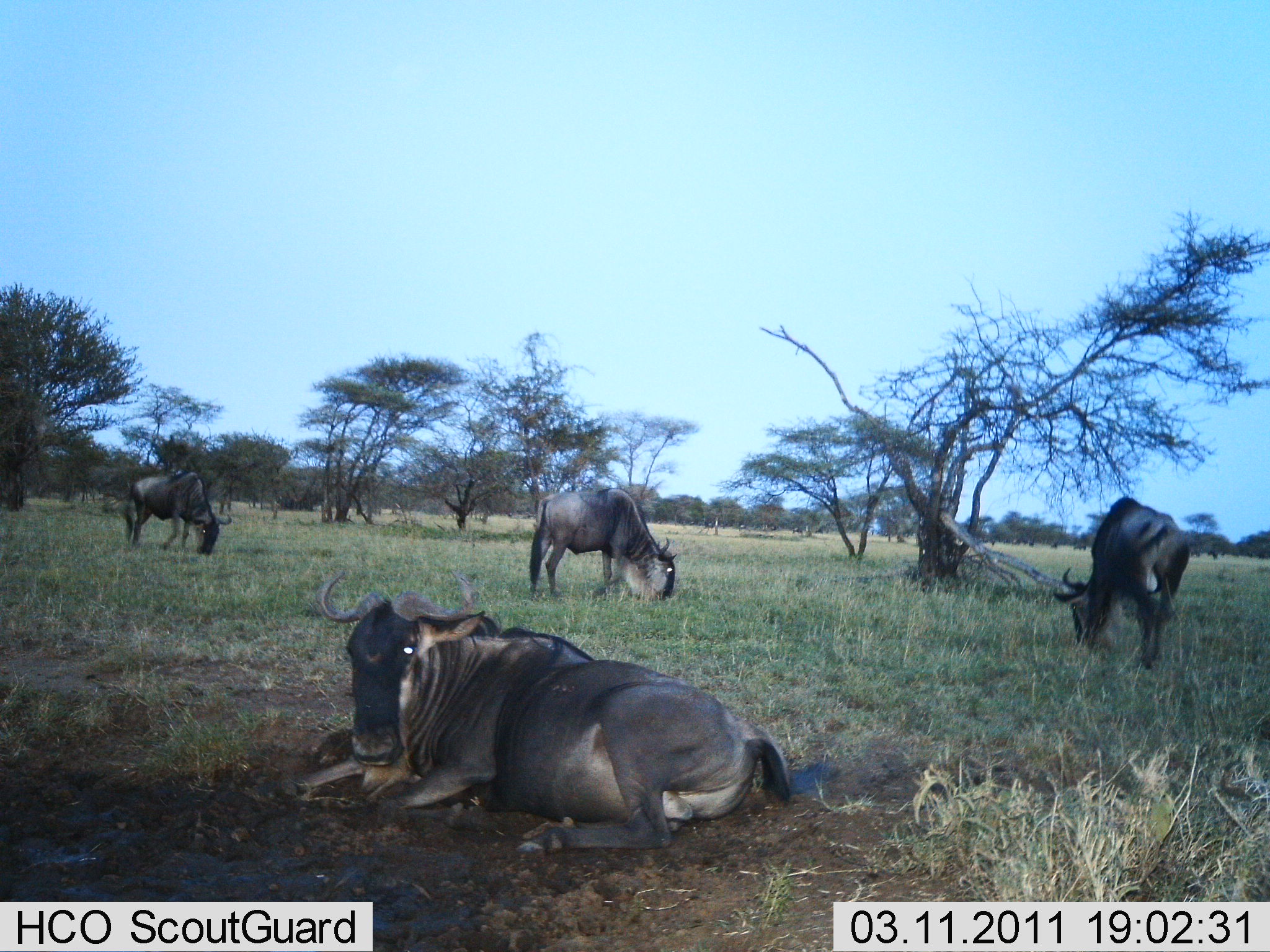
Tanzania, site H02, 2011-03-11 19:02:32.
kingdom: Animalia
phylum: Chordata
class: Mammalia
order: Artiodactyla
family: Bovidae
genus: Connochaetes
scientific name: Connochaetes taurinus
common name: blue wildebeest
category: wildebeest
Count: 4.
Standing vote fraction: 23%.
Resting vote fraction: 92%.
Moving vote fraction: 0%.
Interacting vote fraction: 0%.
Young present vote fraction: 0%.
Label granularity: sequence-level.